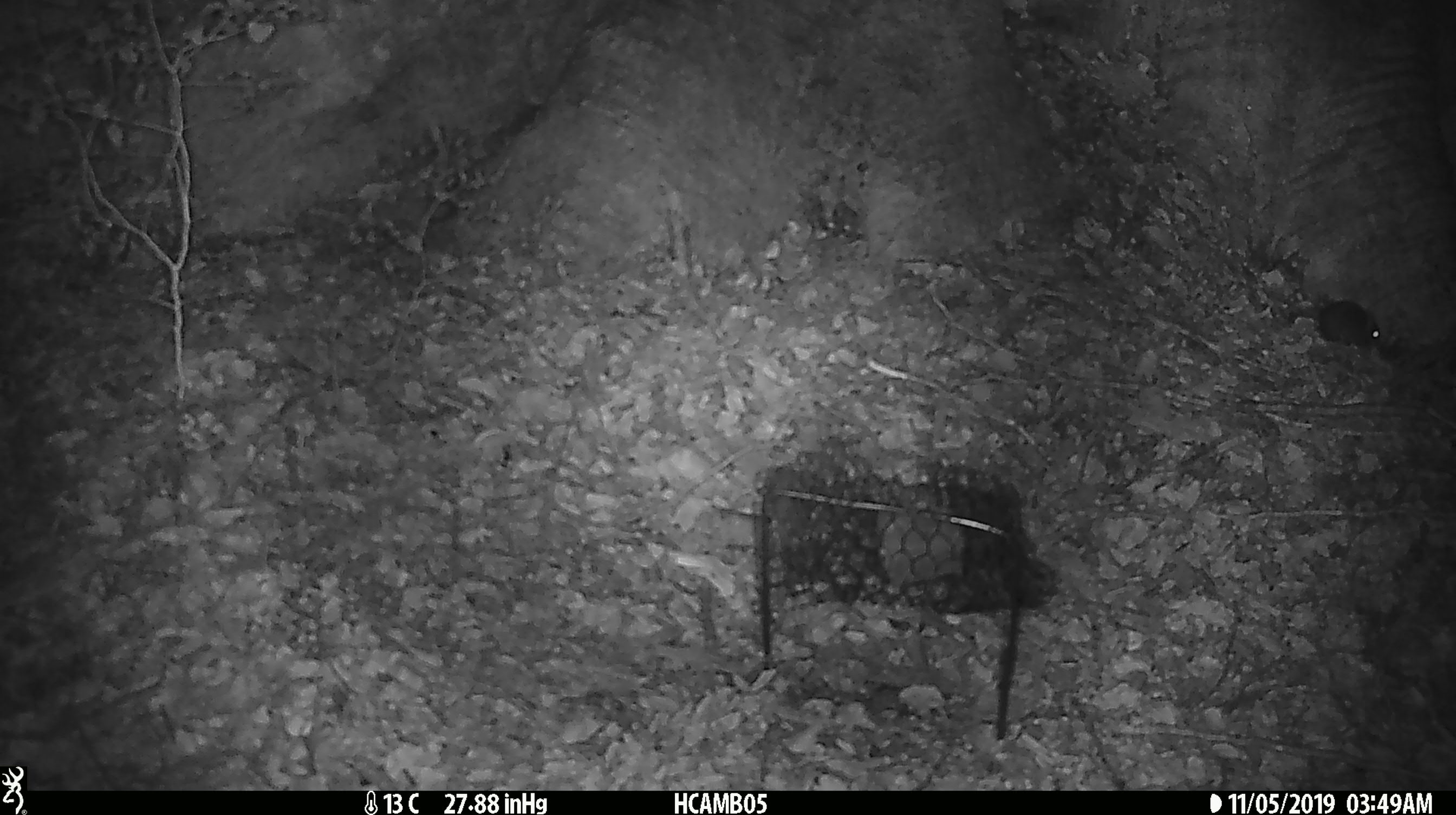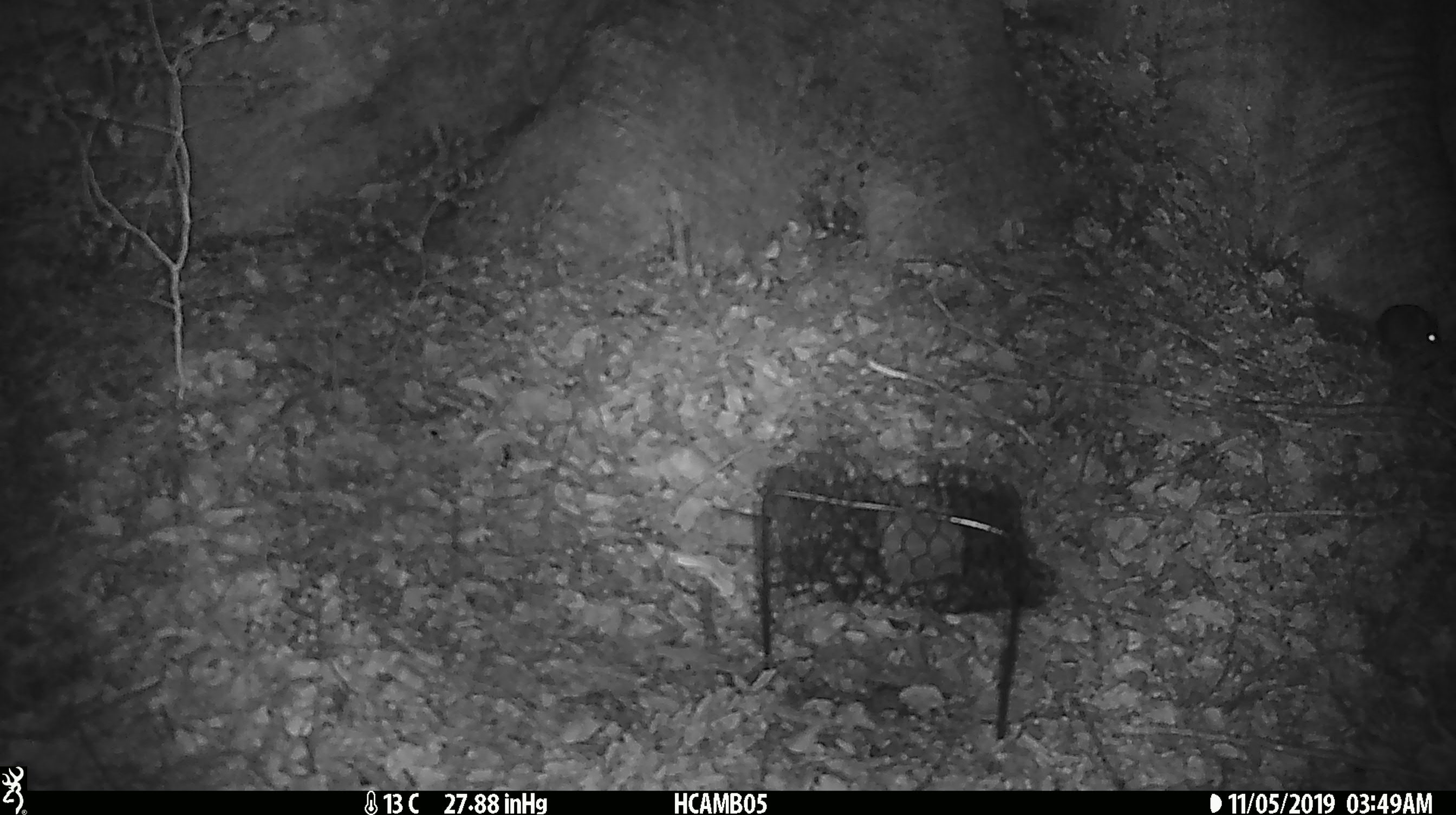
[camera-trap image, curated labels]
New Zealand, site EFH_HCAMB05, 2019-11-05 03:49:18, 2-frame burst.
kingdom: Animalia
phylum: Chordata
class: Mammalia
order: Rodentia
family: Muridae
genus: Mus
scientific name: Mus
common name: mouse